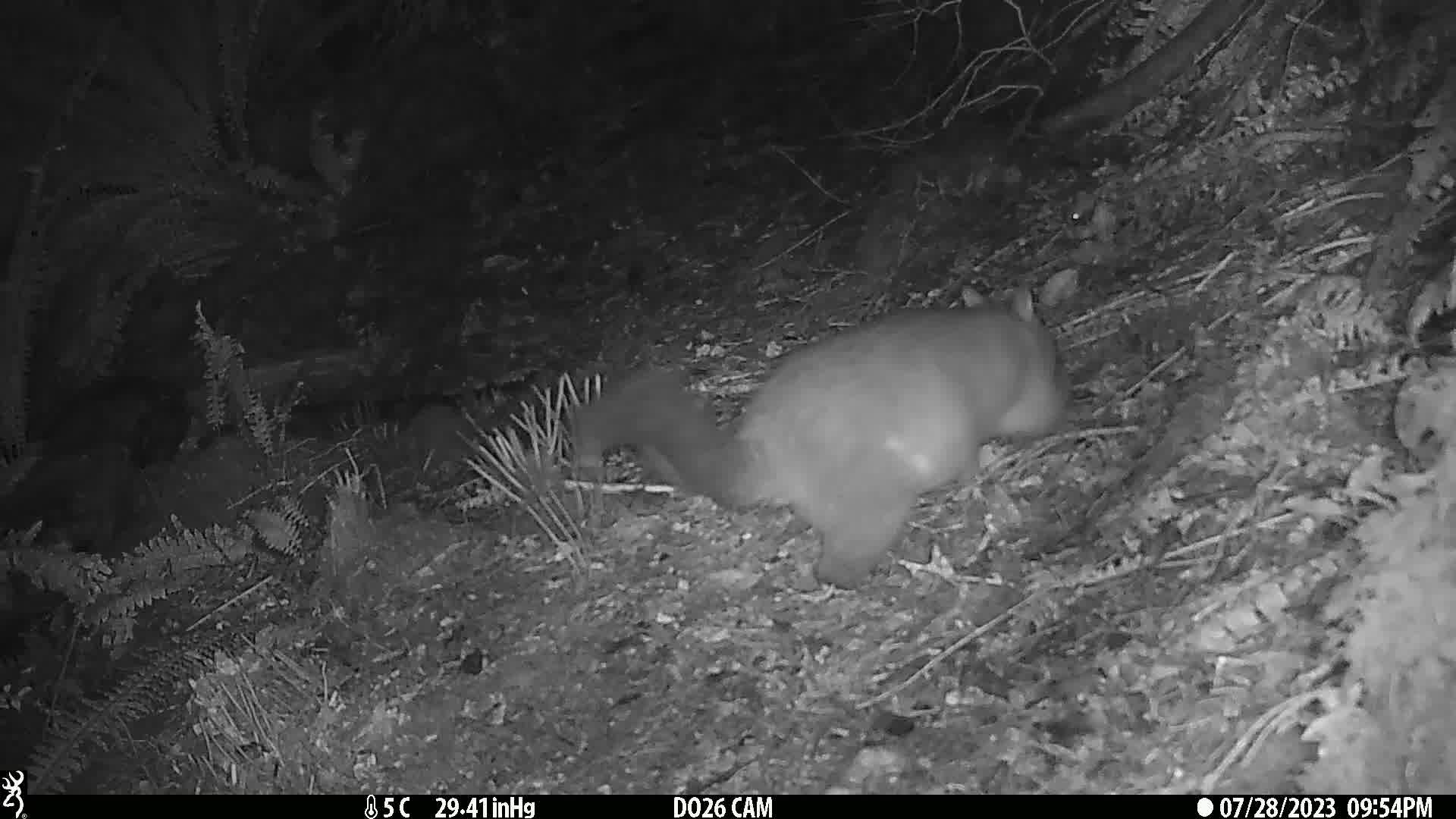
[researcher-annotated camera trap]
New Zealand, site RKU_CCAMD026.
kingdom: Animalia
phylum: Chordata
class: Mammalia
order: Diprotodontia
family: Phalangeridae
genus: Trichosurus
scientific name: Trichosurus vulpecula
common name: common brushtail possum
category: possum